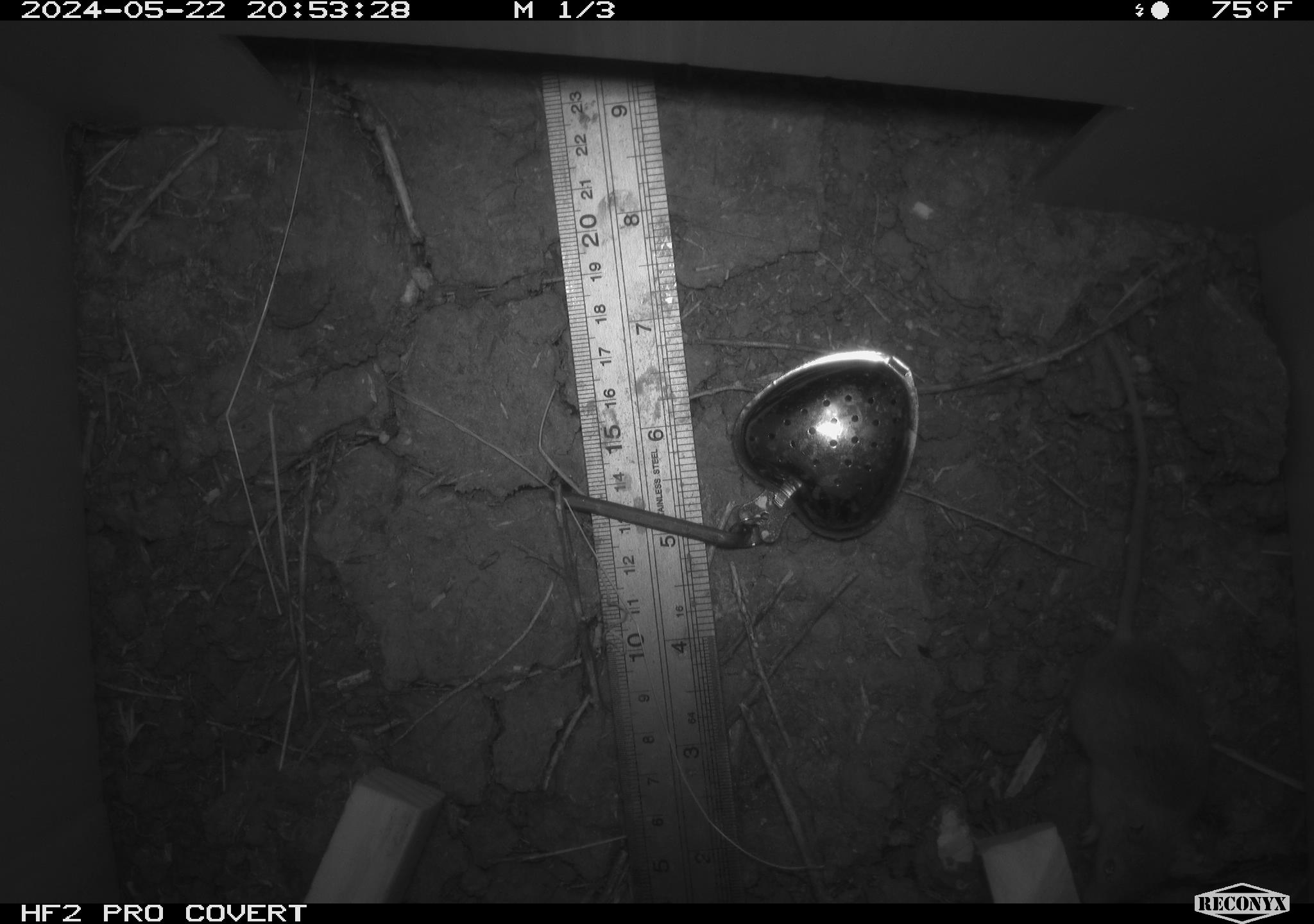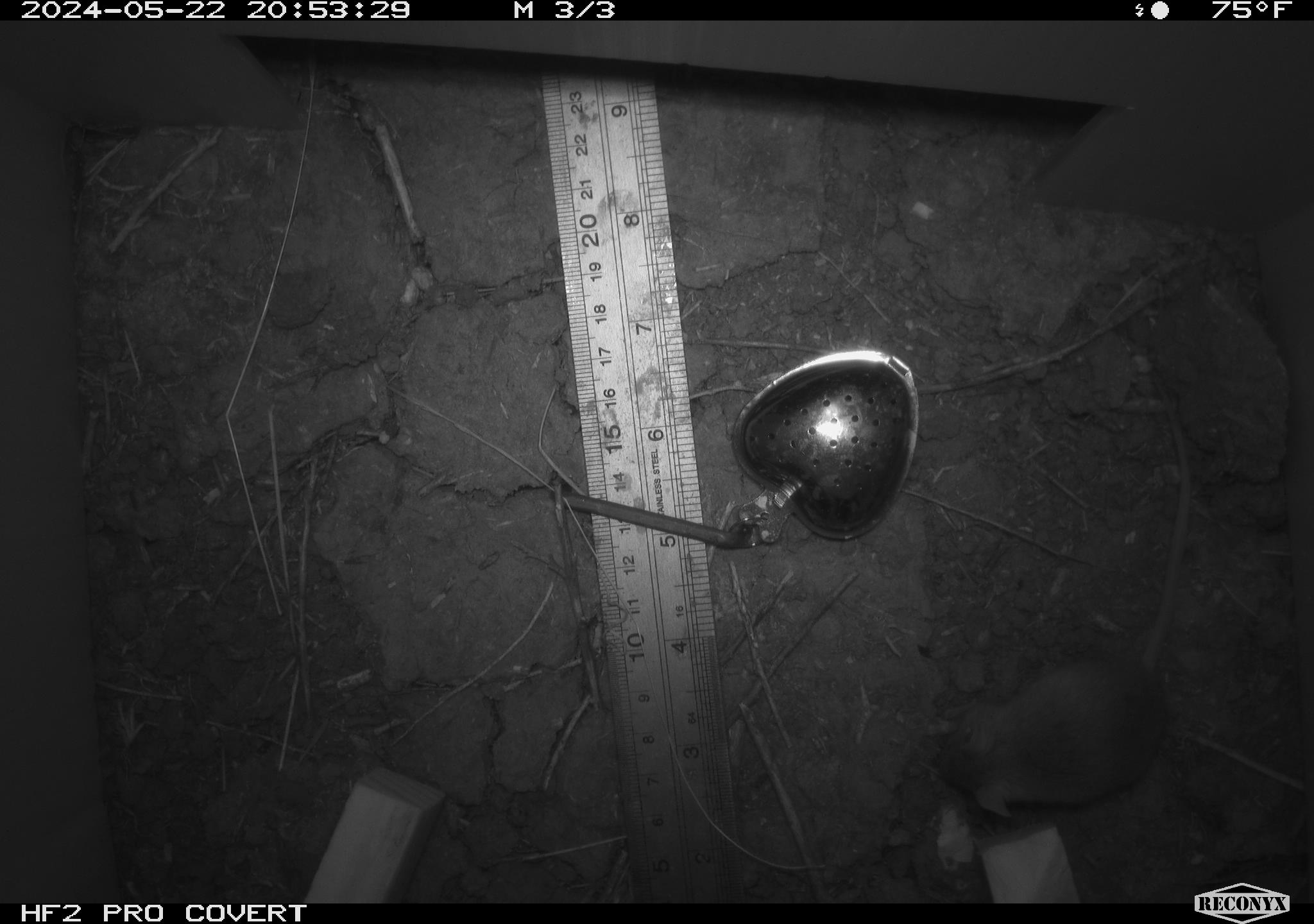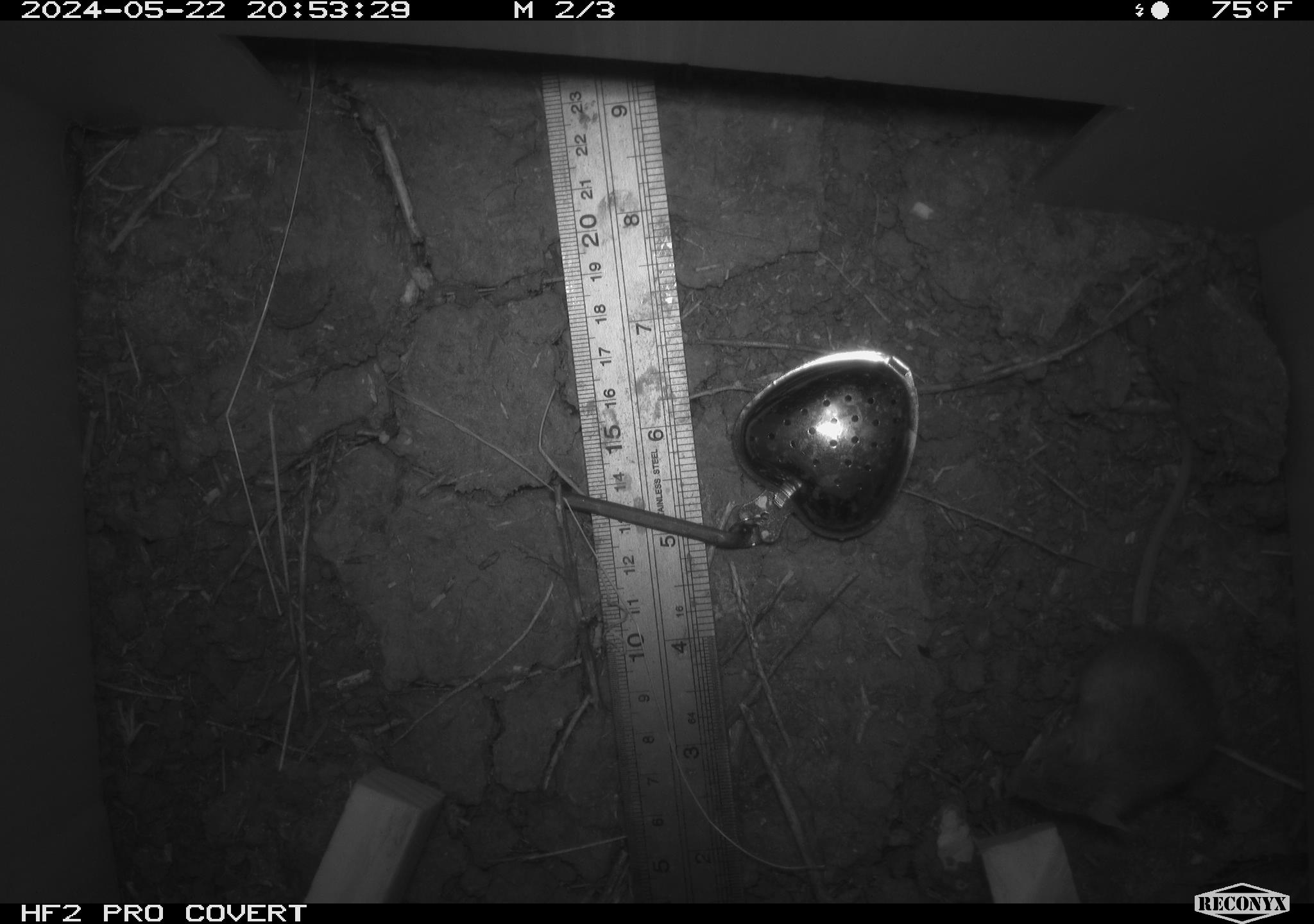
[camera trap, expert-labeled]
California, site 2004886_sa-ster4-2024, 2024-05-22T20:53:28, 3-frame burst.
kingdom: Animalia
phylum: Chordata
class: Mammalia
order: Rodentia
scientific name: Rodentia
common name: mouse species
Mouse species (Rodentia).